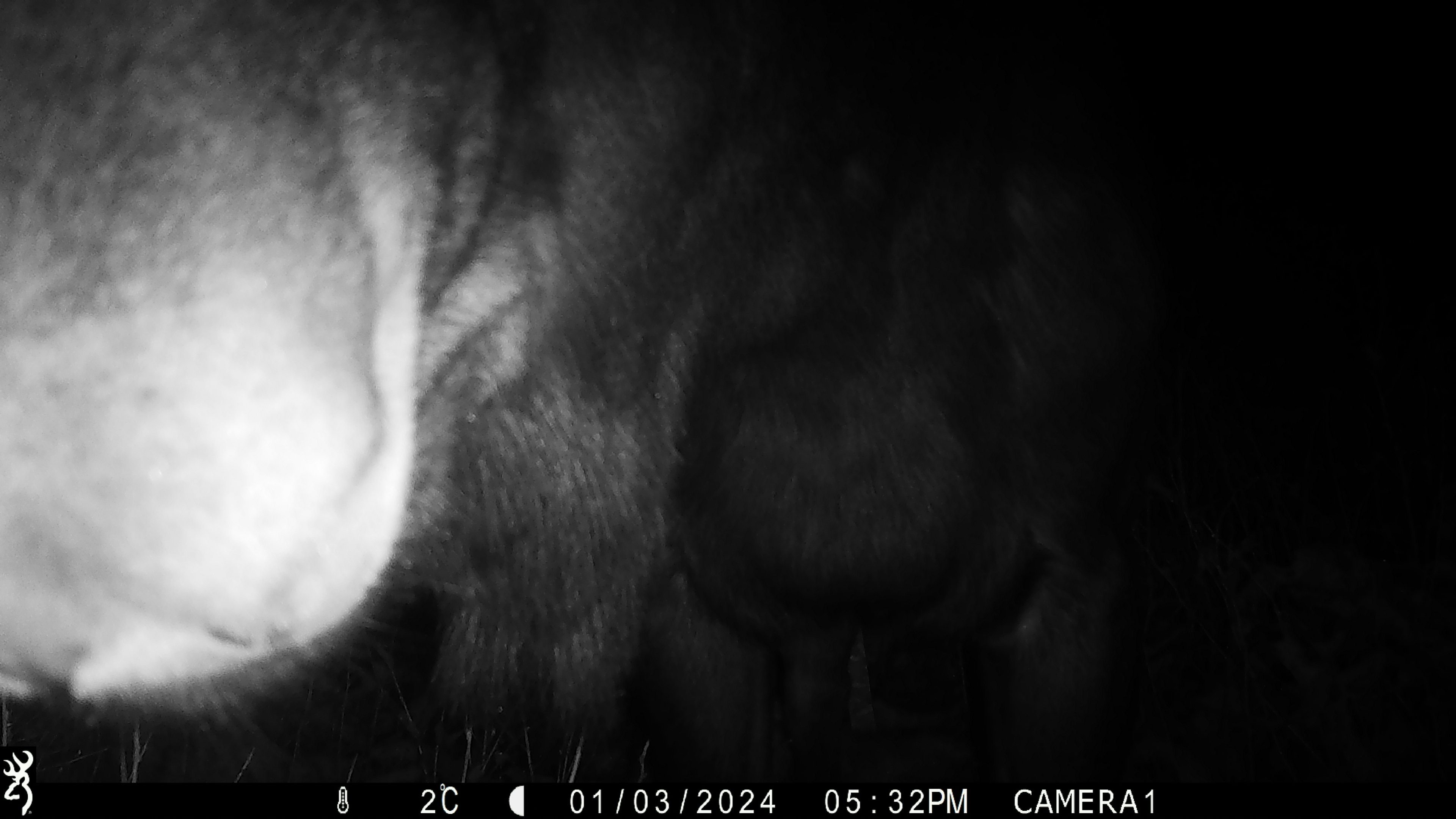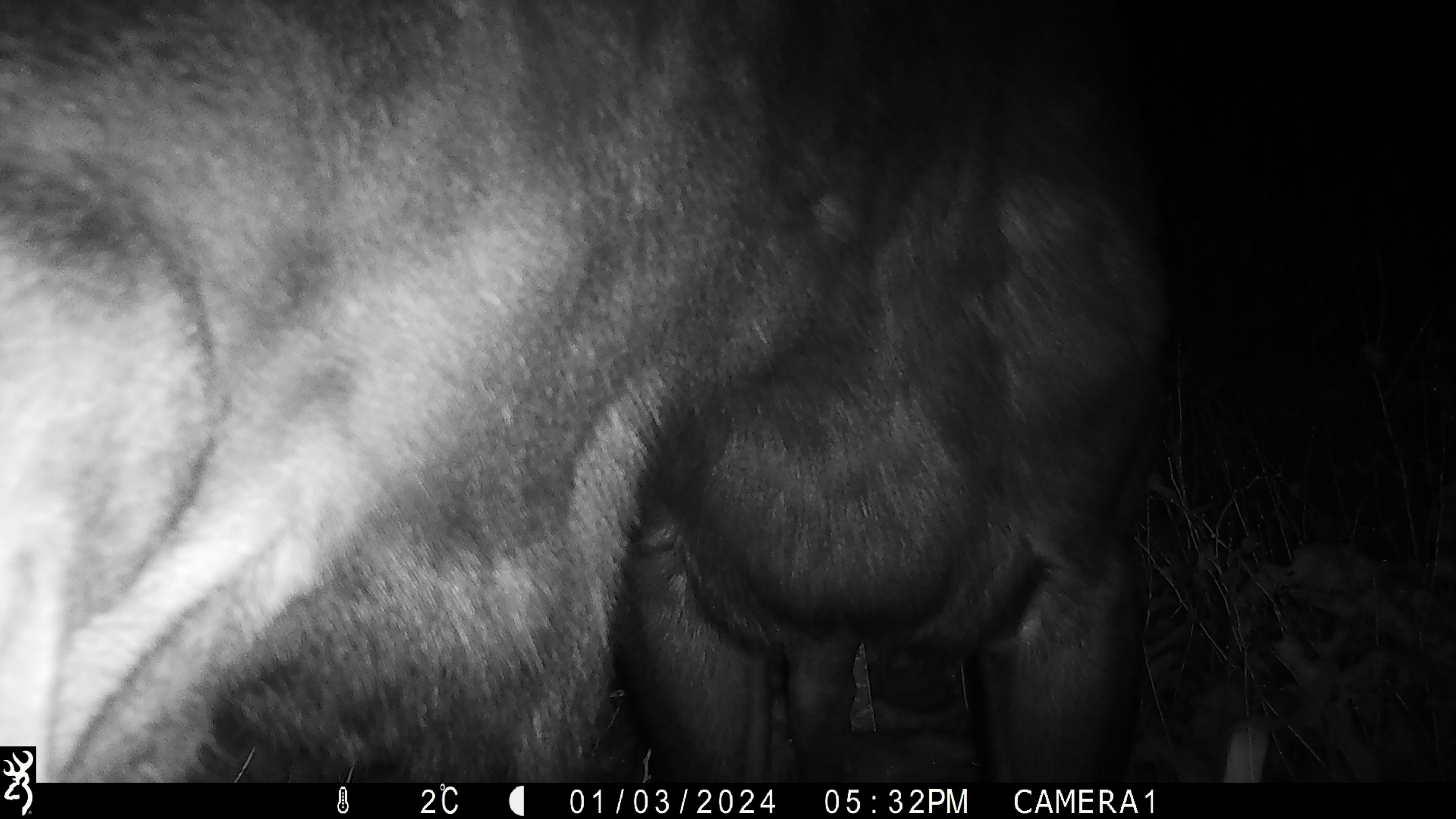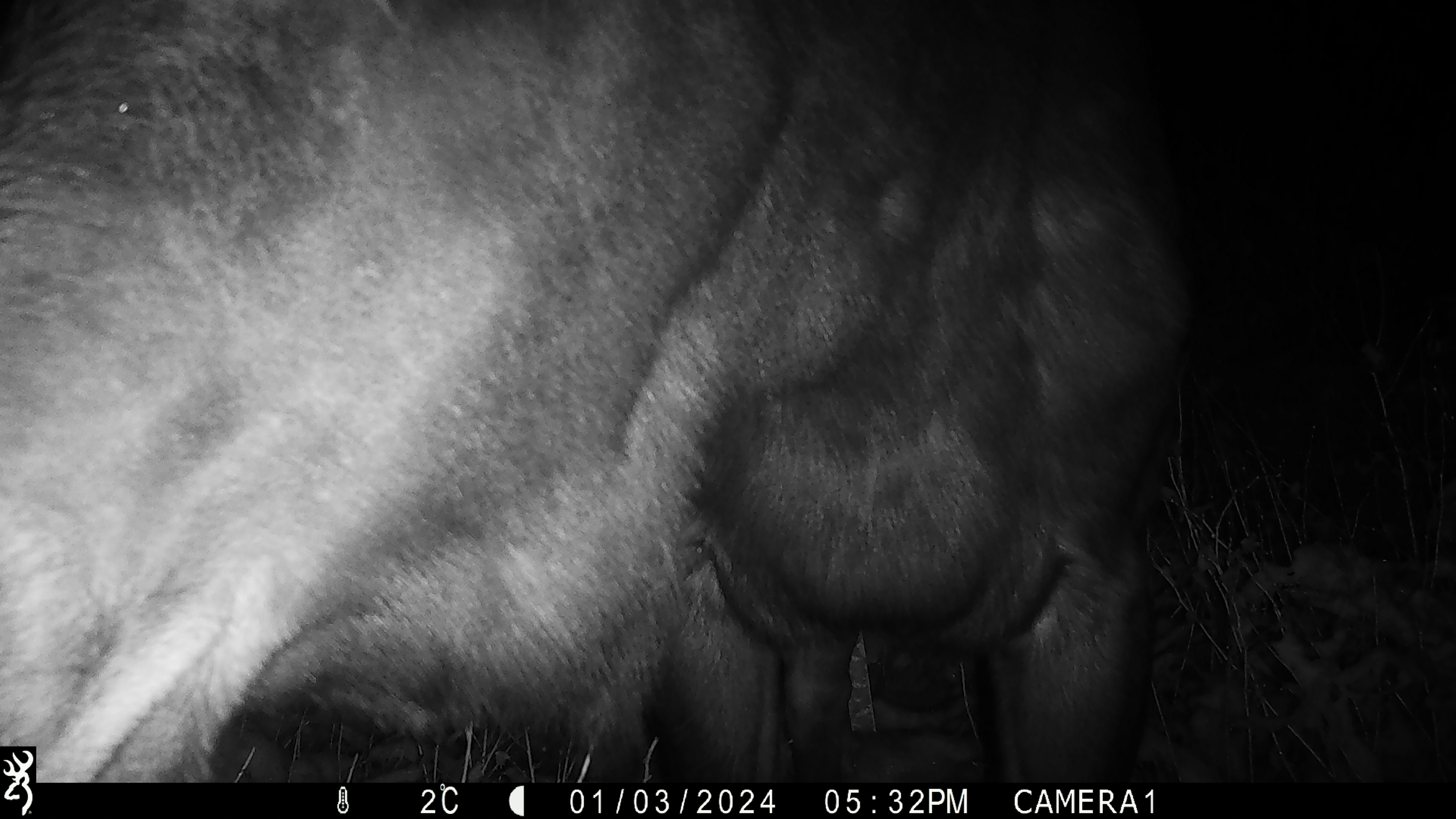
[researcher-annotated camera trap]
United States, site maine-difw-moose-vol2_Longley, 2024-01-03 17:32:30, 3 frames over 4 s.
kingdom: Animalia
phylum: Chordata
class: Mammalia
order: Artiodactyla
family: Cervidae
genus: Alces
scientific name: Alces alces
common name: moose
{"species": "moose (Alces alces)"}